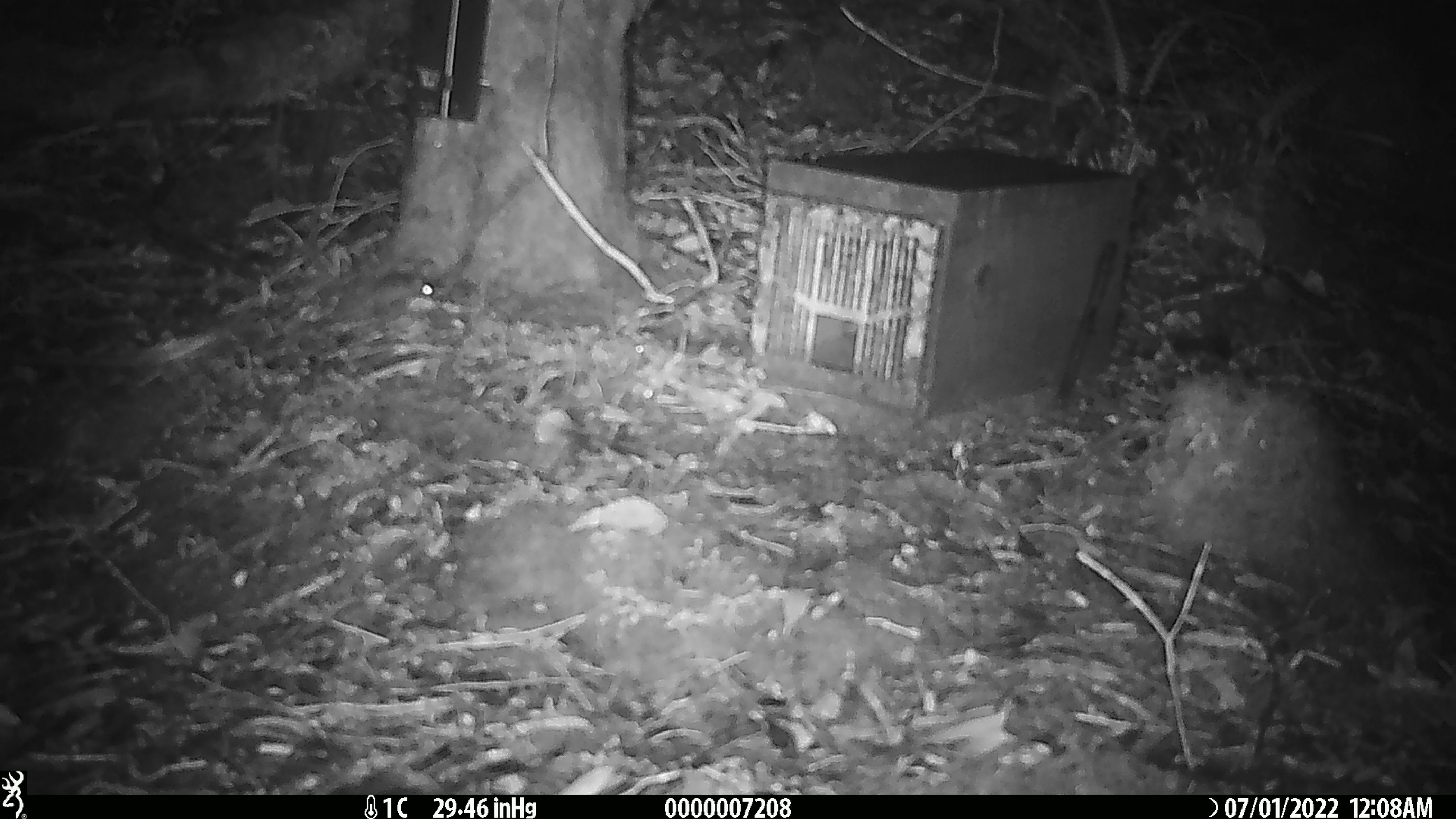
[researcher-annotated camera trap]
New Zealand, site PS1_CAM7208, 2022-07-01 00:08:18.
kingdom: Animalia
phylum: Chordata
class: Mammalia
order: Rodentia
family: Muridae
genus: Mus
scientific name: Mus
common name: mouse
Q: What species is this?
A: Mouse (Mus).